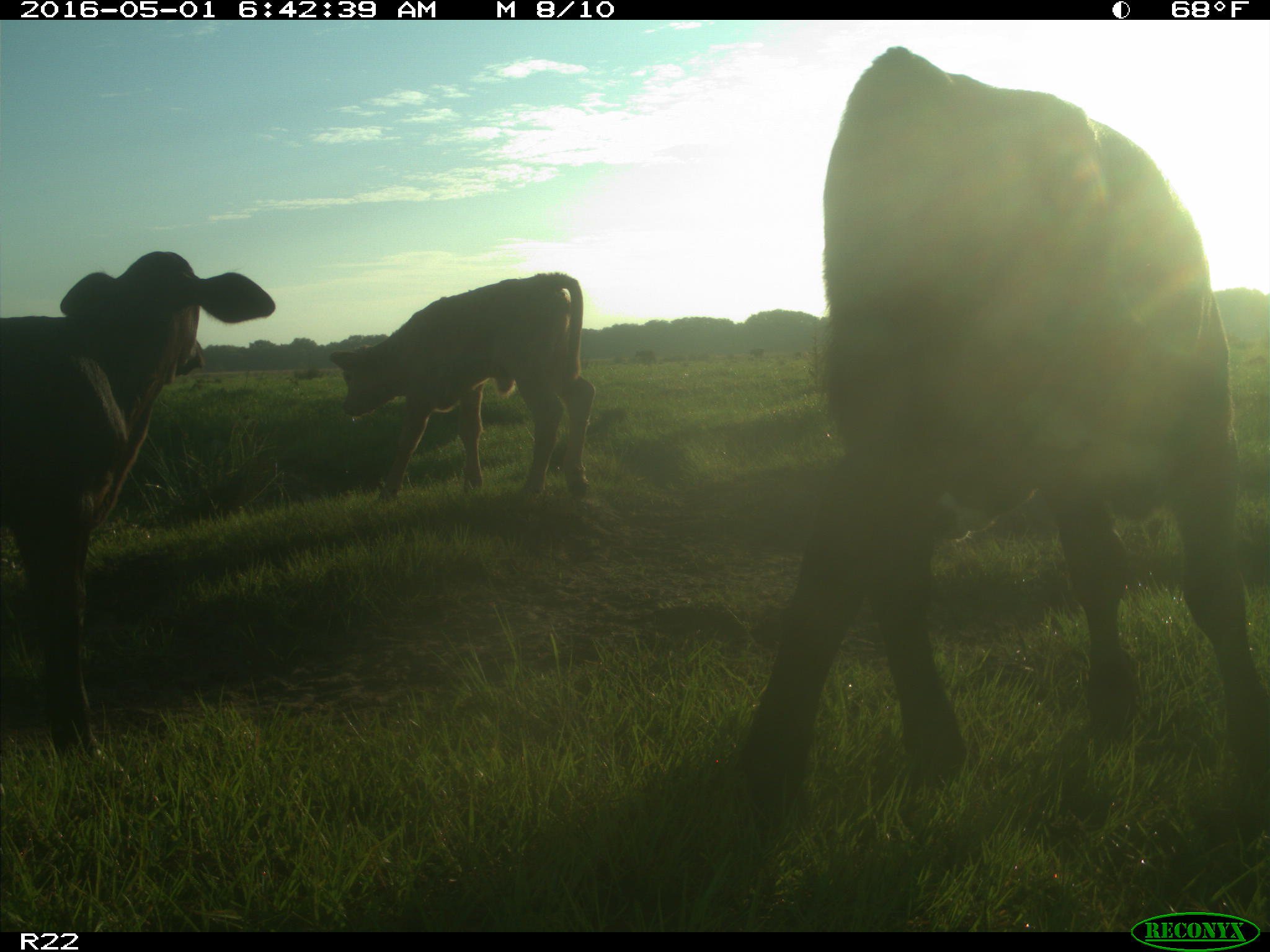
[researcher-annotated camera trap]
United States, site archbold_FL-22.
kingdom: Animalia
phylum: Chordata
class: Mammalia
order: Artiodactyla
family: Bovidae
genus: Bos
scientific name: Bos taurus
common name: domestic cow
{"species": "Bos taurus (domestic cow)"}